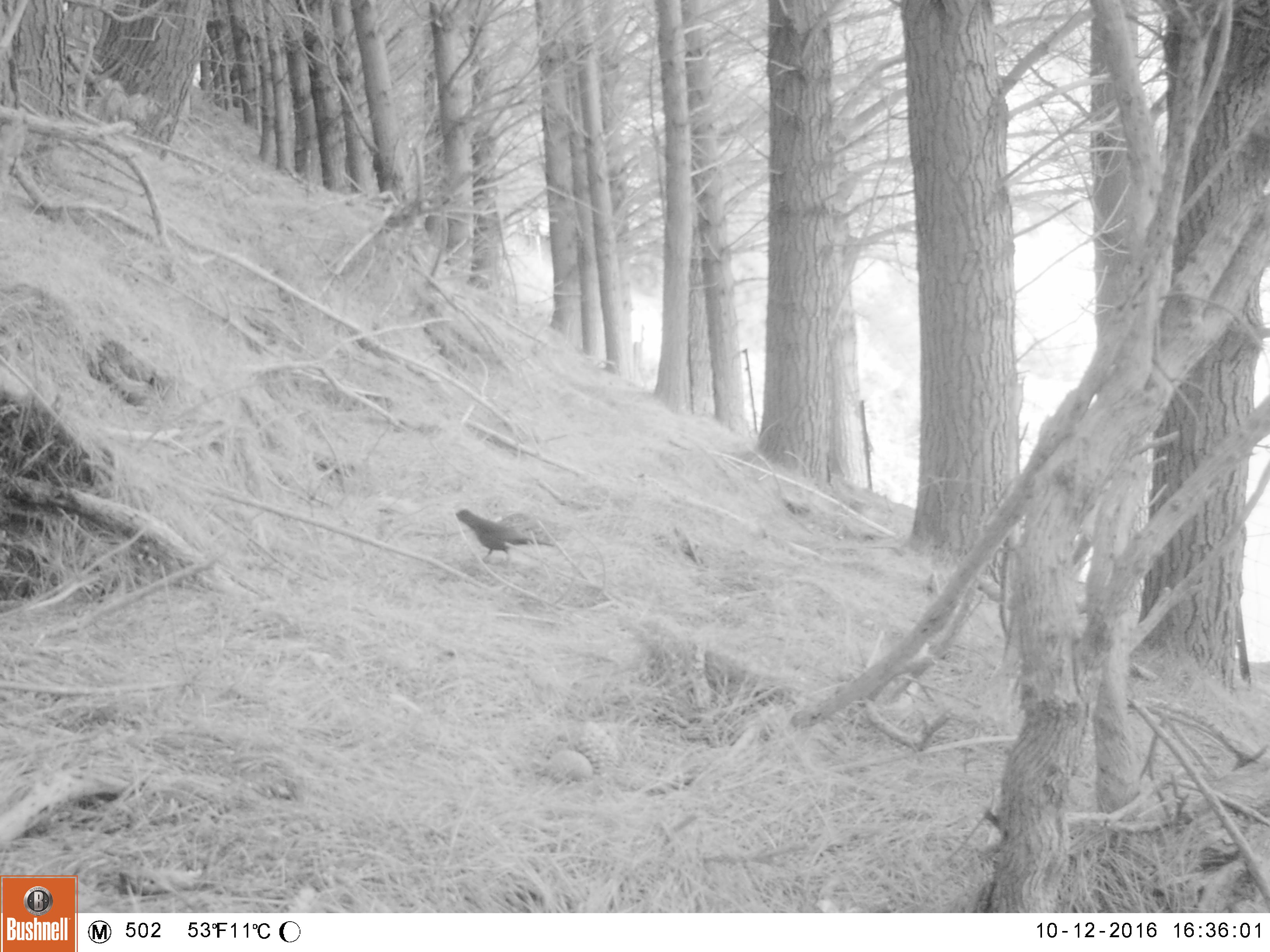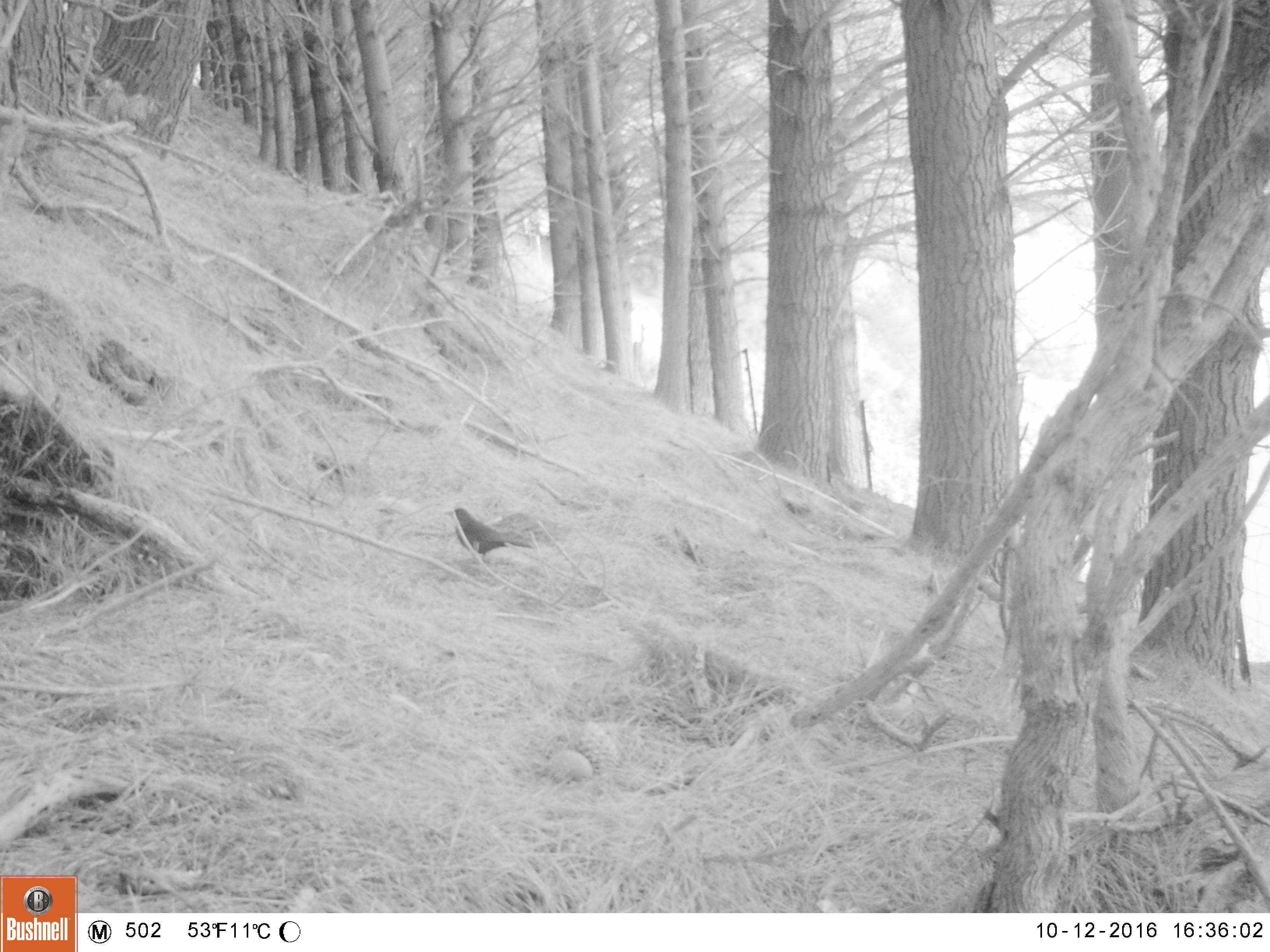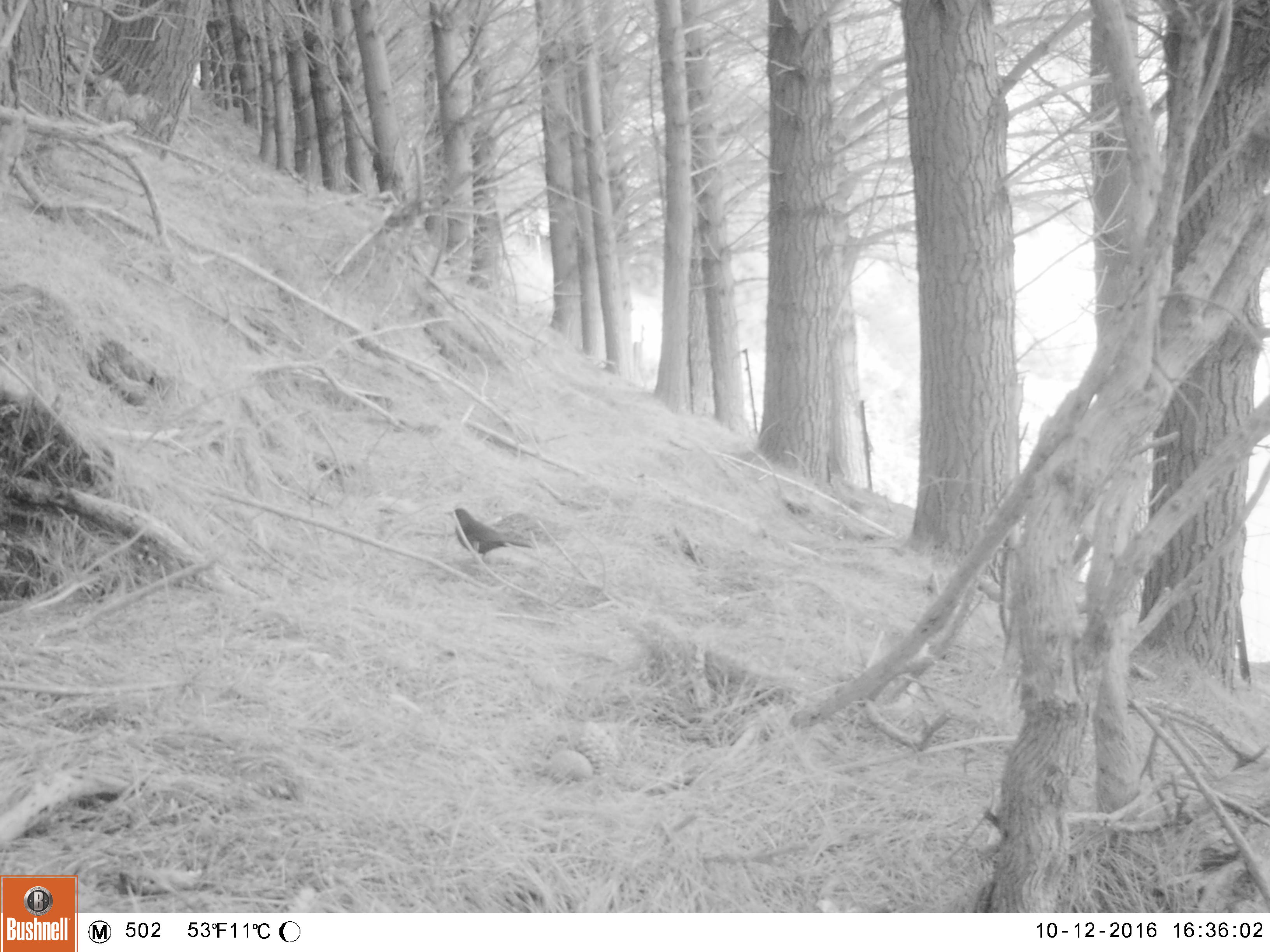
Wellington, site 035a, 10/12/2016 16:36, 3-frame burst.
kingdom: Animalia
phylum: Chordata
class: Aves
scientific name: Aves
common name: bird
Bird (Aves).